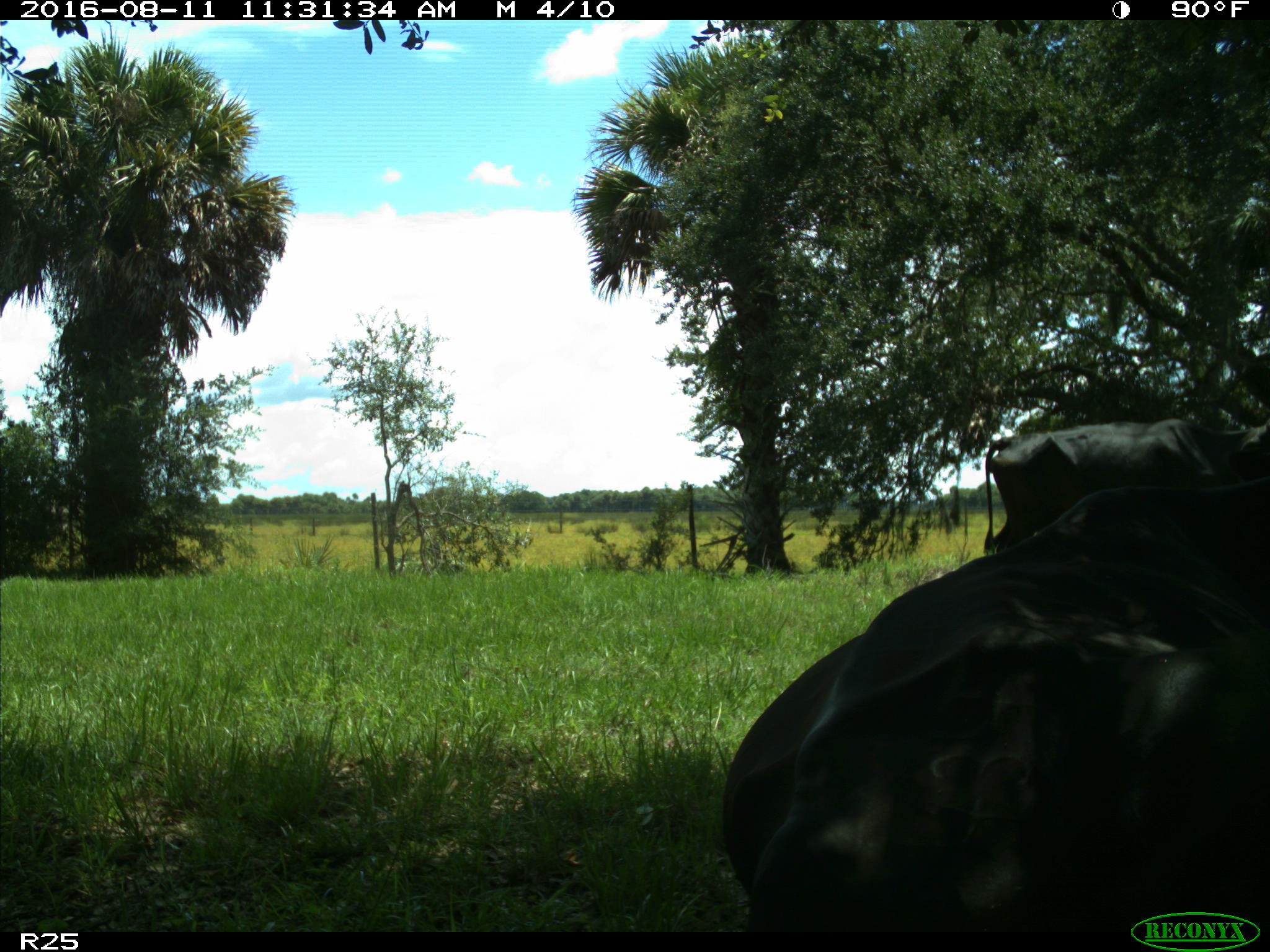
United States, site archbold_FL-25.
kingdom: Animalia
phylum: Chordata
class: Mammalia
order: Artiodactyla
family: Bovidae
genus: Bos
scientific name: Bos taurus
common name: domestic cow